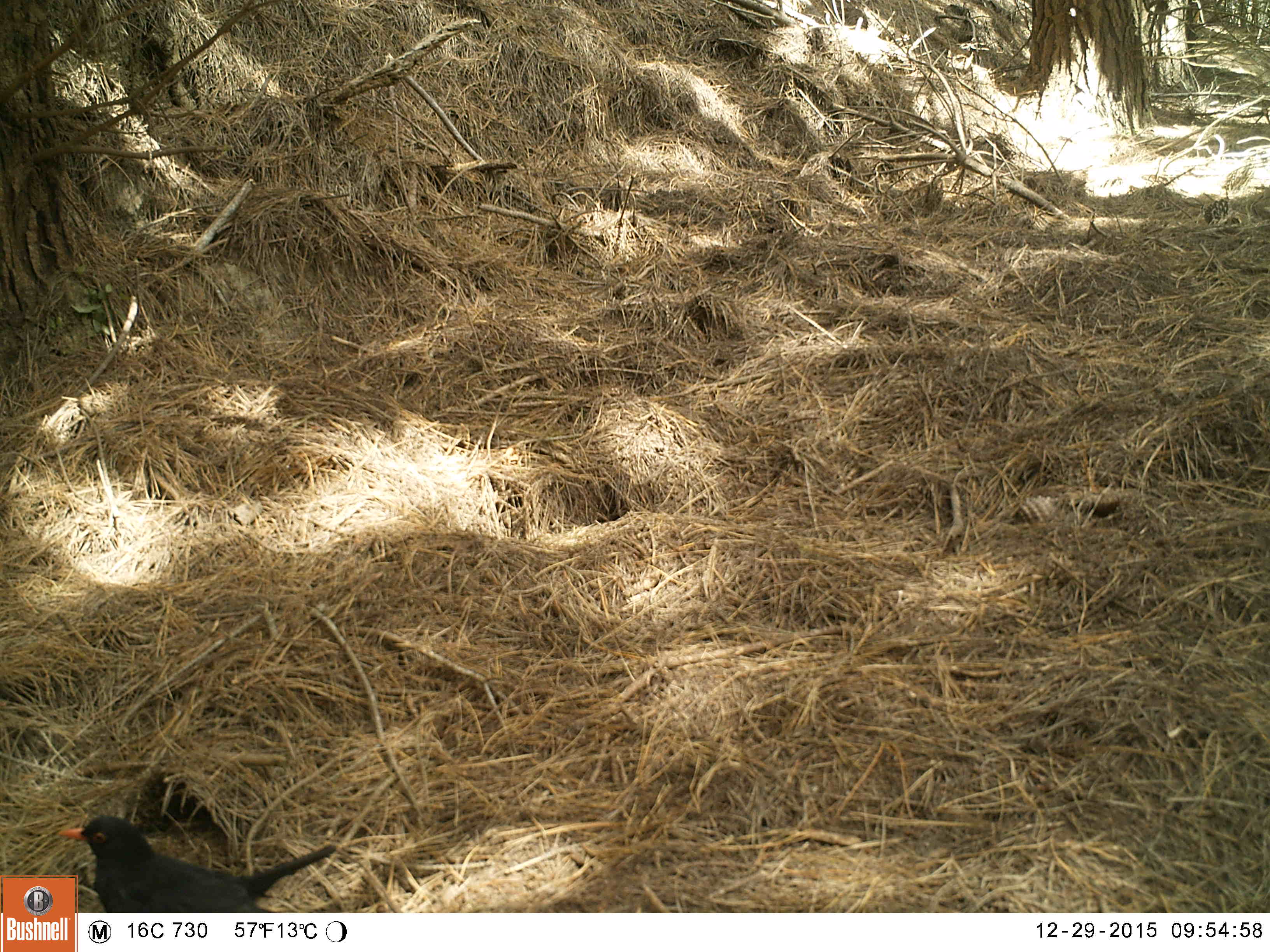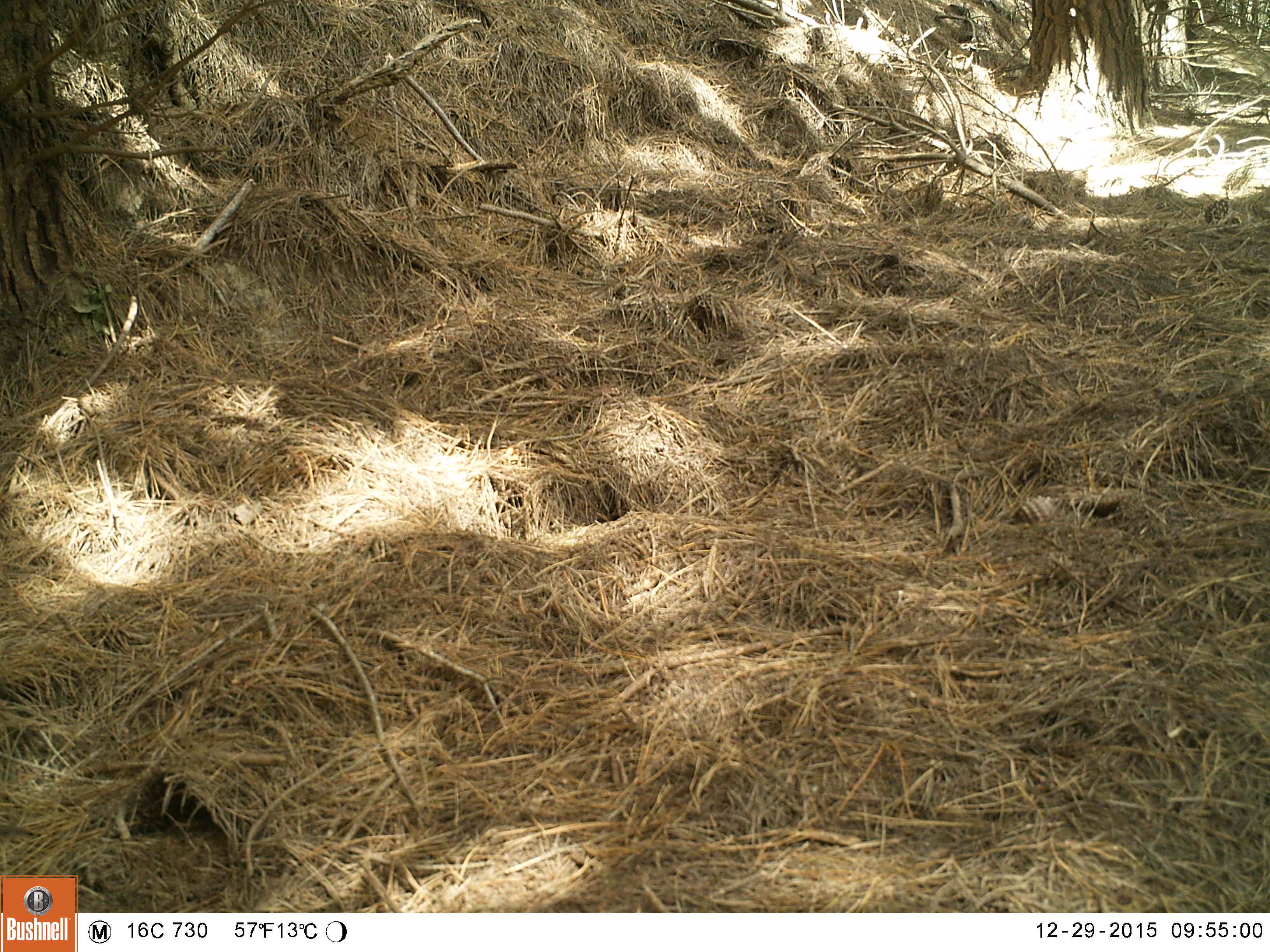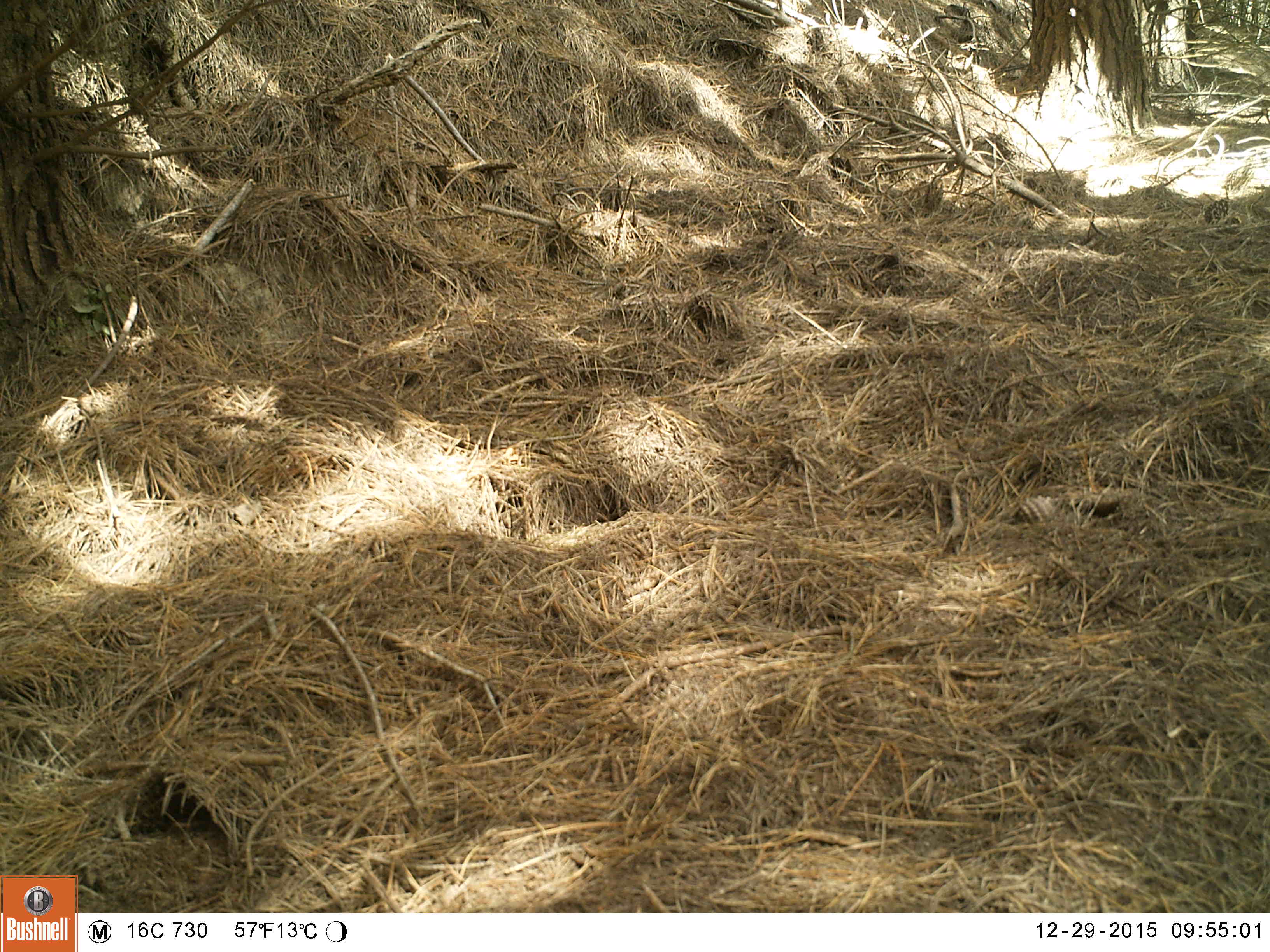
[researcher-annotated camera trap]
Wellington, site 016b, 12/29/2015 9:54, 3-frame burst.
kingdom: Animalia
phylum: Chordata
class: Aves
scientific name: Aves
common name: bird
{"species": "bird (Aves)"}